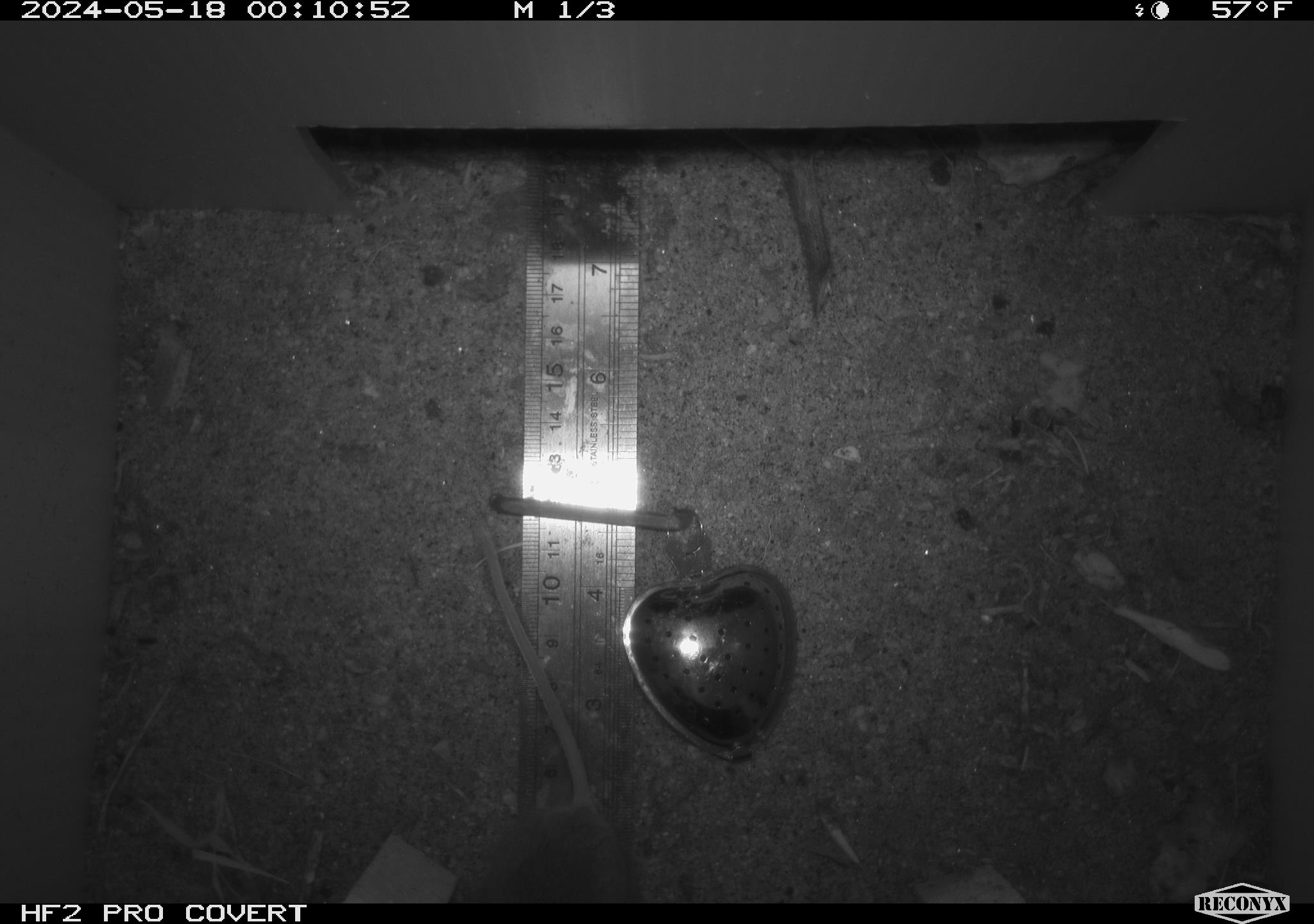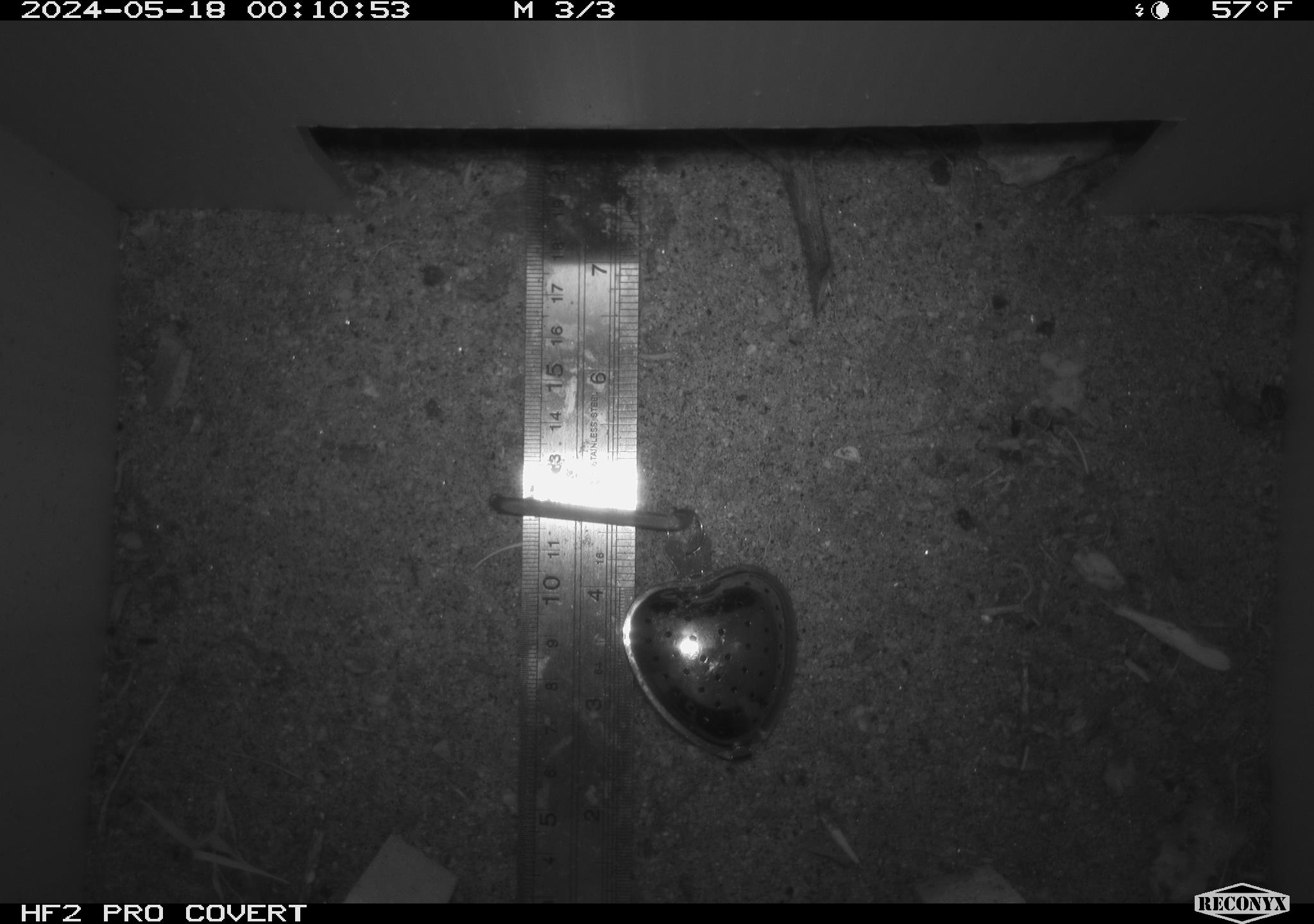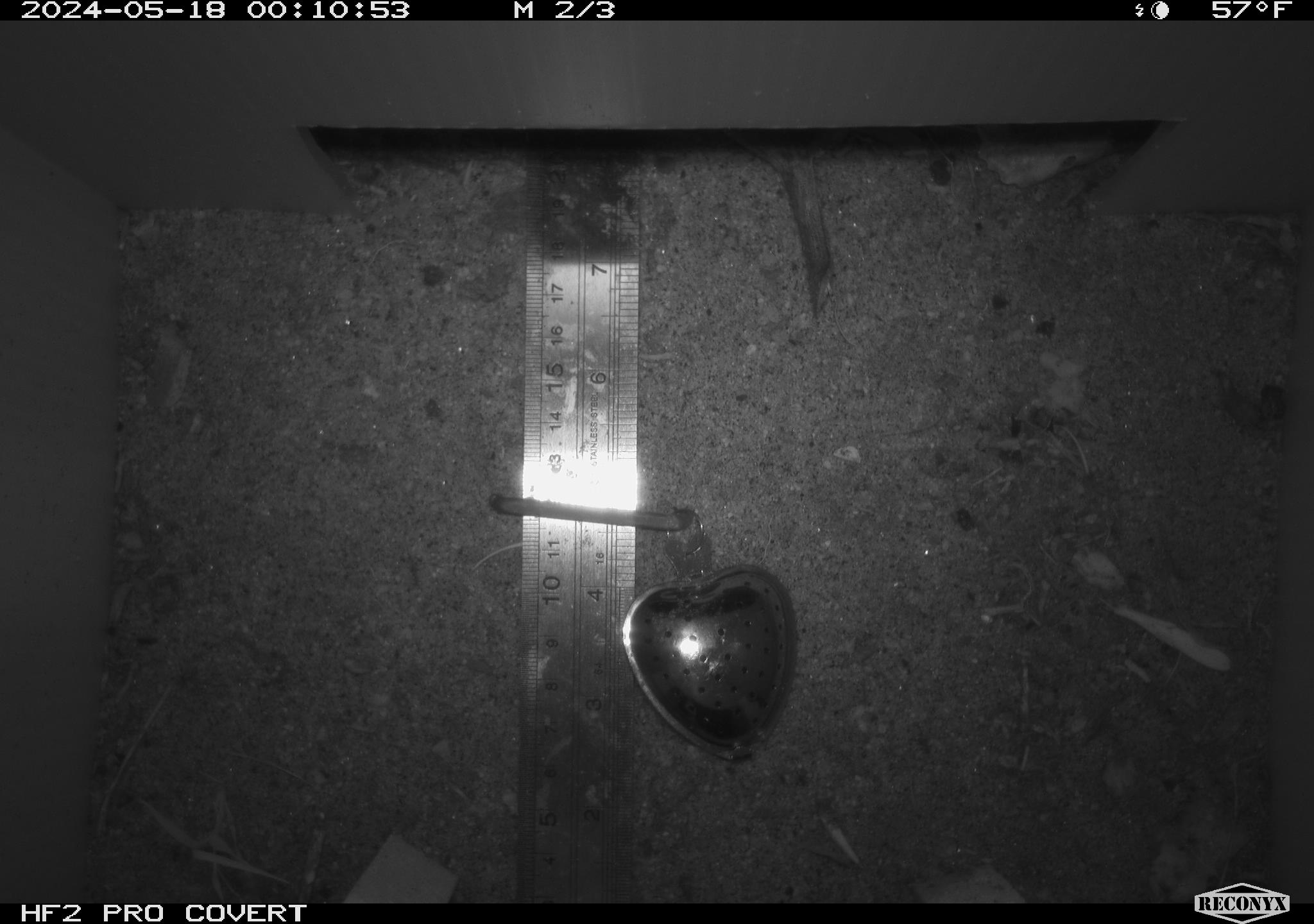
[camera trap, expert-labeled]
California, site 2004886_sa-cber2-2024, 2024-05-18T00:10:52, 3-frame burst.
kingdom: Animalia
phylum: Chordata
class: Mammalia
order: Rodentia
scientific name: Rodentia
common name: mouse species